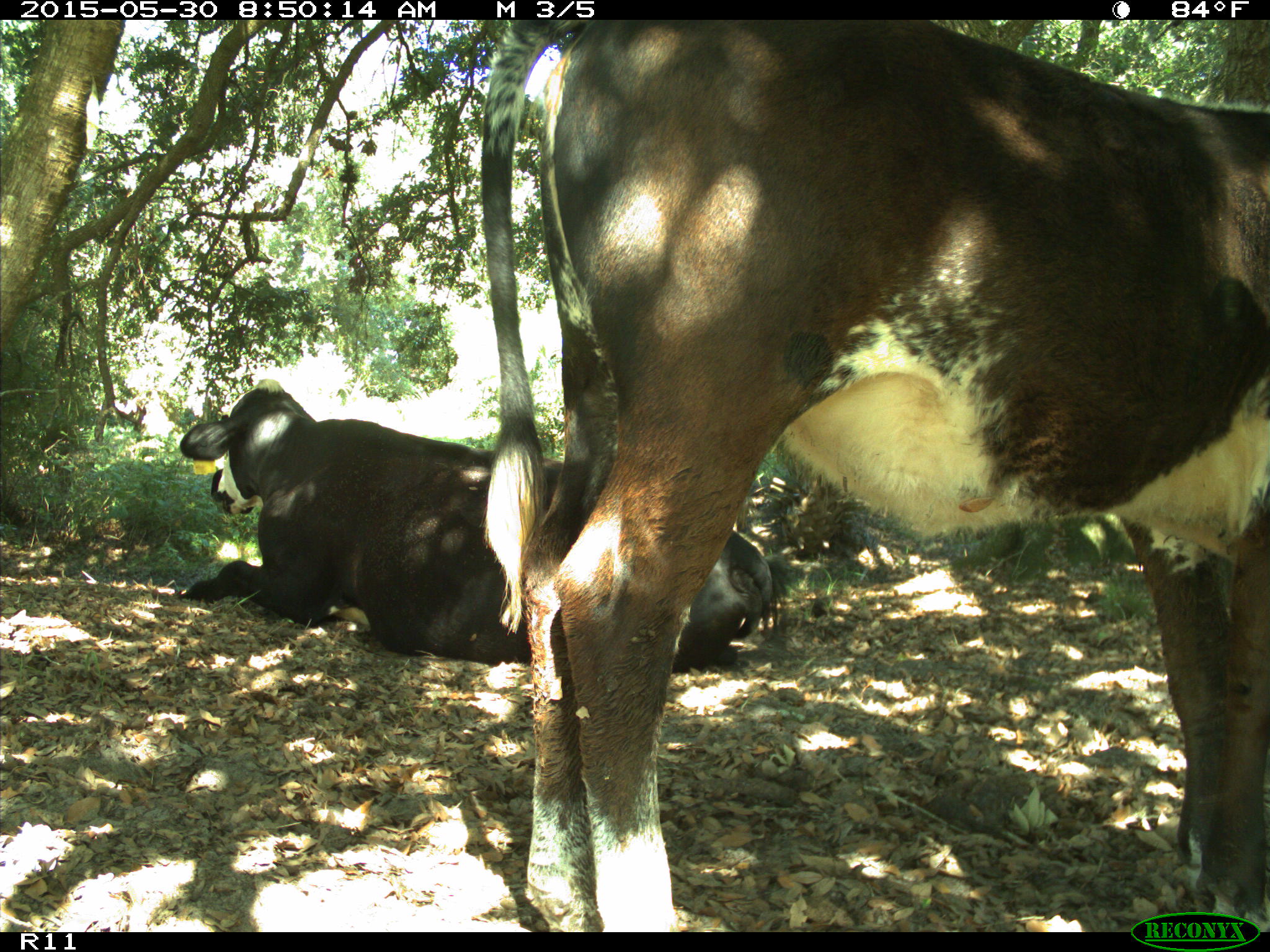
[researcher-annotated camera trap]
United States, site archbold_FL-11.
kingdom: Animalia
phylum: Chordata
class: Mammalia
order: Artiodactyla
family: Bovidae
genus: Bos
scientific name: Bos taurus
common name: domestic cow